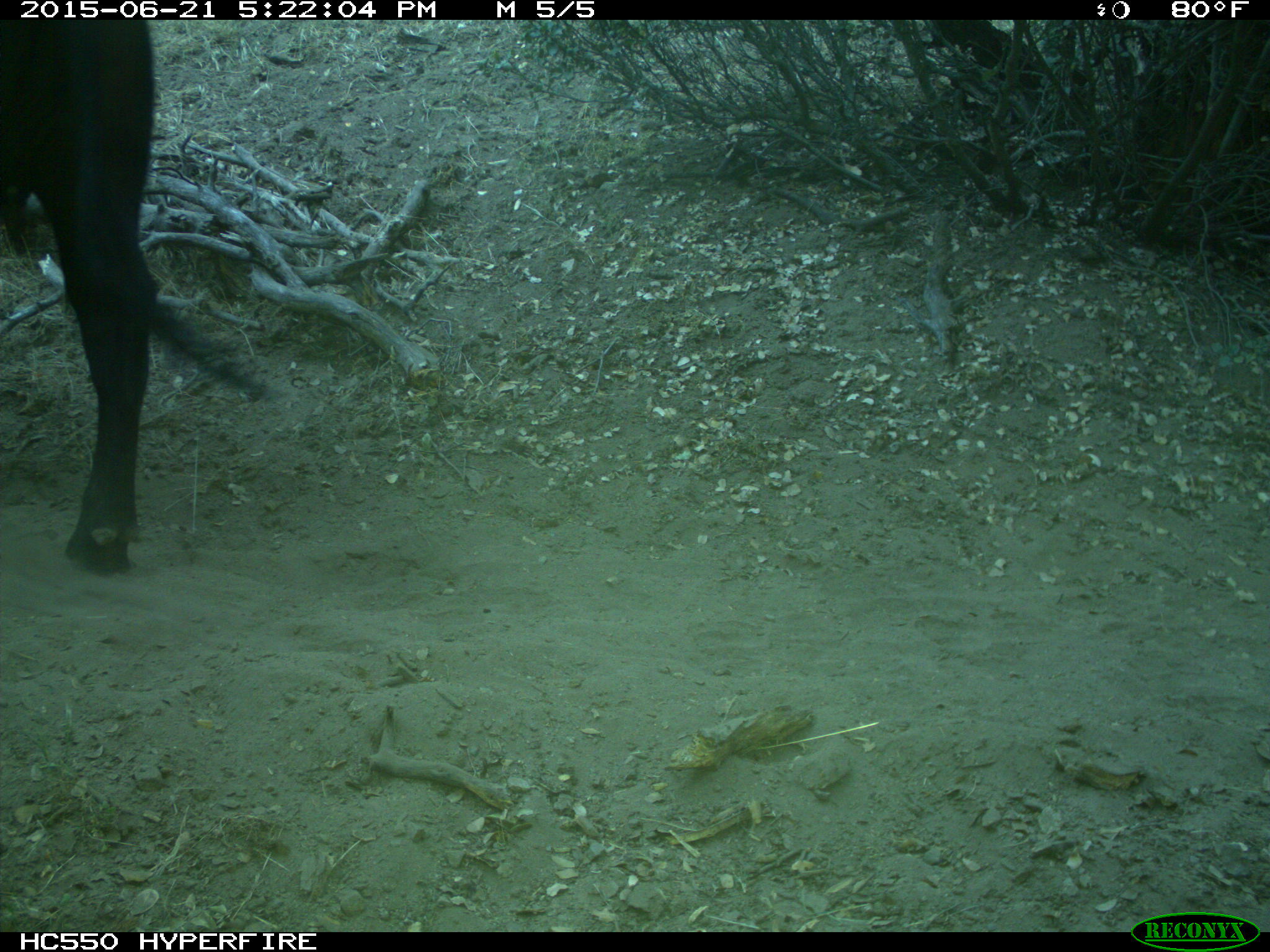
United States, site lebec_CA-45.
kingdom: Animalia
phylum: Chordata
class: Mammalia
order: Artiodactyla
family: Bovidae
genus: Bos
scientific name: Bos taurus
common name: domestic cow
Bos taurus (domestic cow).